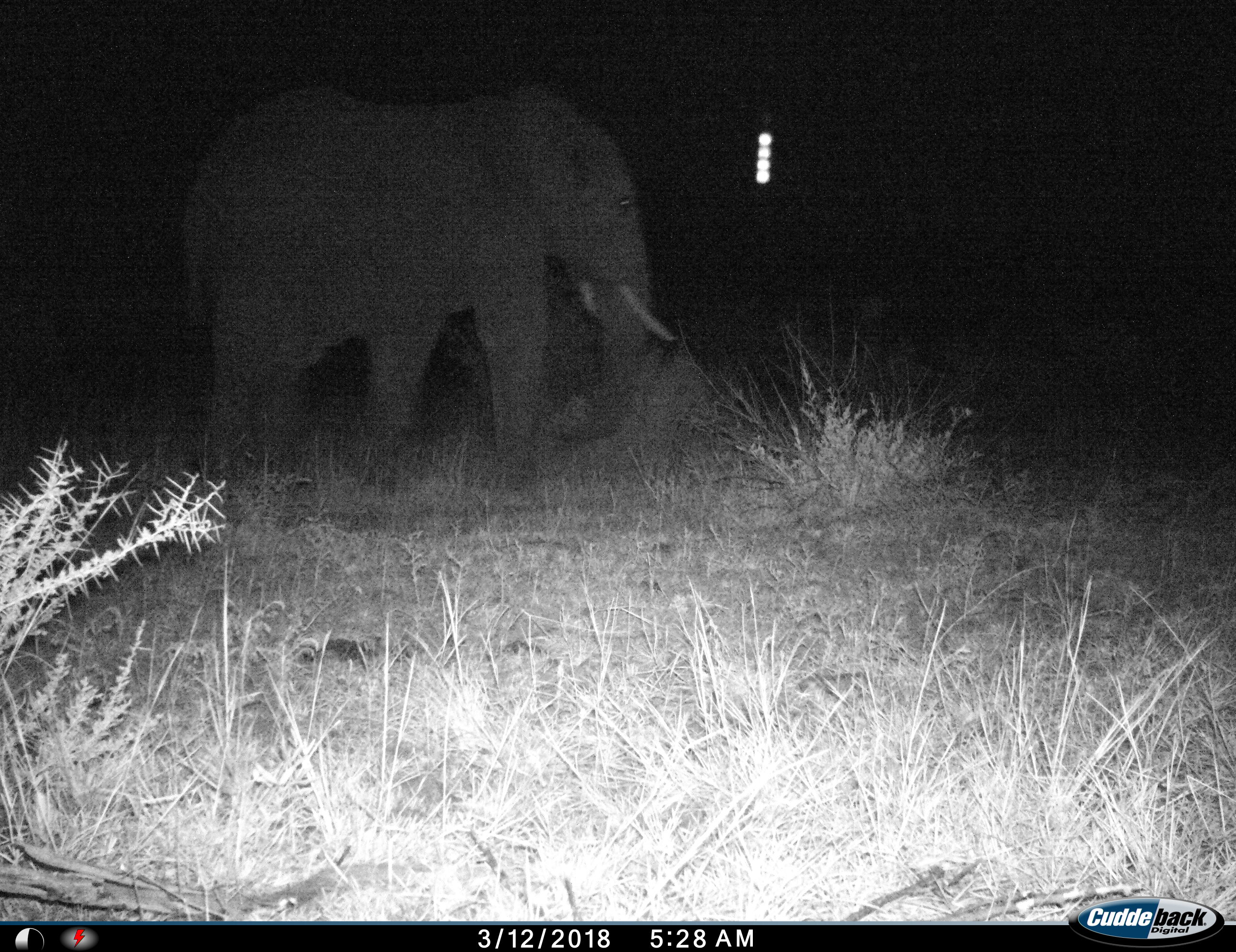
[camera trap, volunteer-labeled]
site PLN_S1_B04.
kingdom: Animalia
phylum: Chordata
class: Mammalia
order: Proboscidea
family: Elephantidae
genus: Loxodonta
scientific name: Loxodonta africana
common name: african bush elephant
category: elephant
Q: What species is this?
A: Elephant (african bush elephant) (Loxodonta africana).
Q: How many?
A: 1.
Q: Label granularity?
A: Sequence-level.